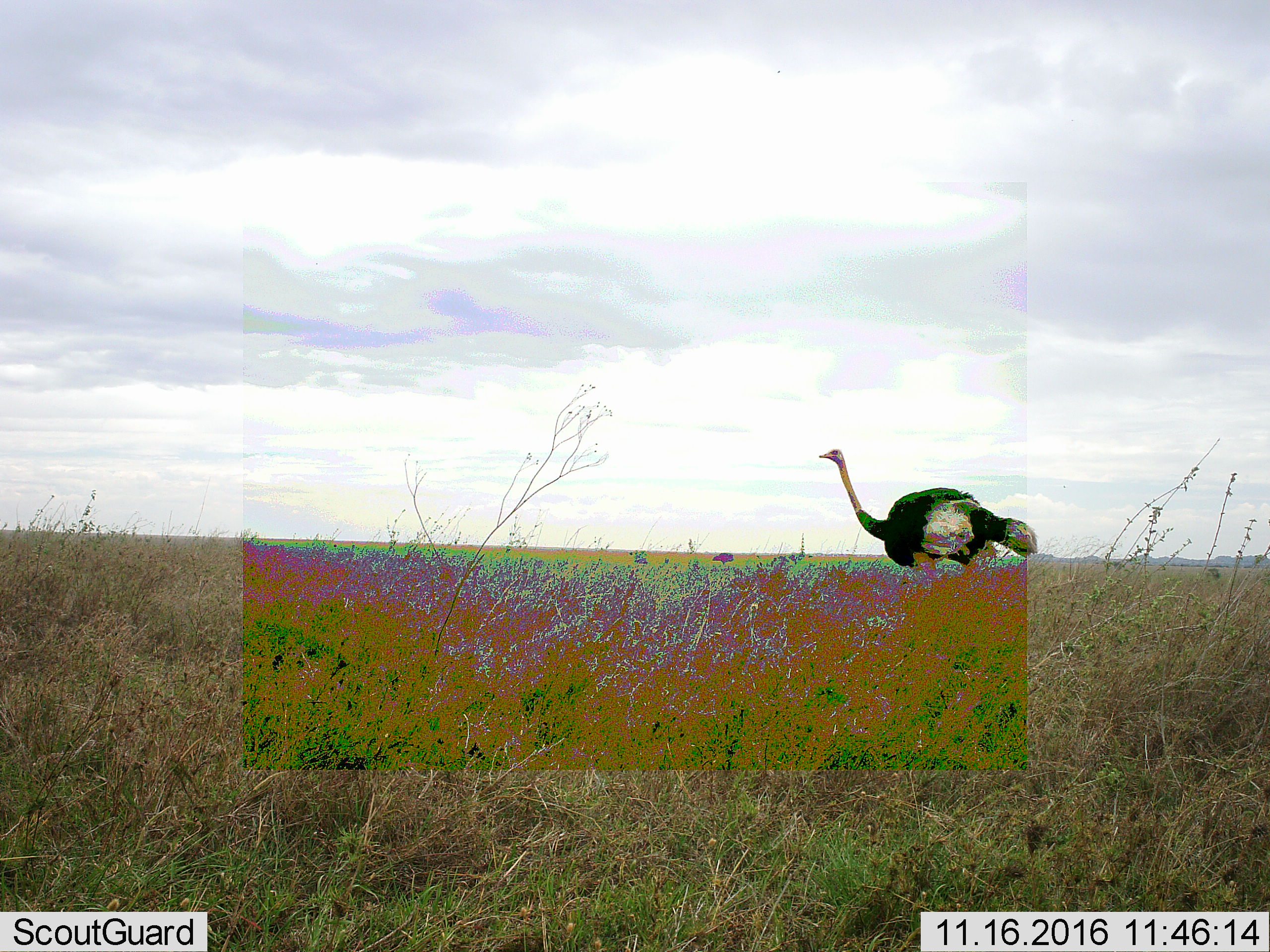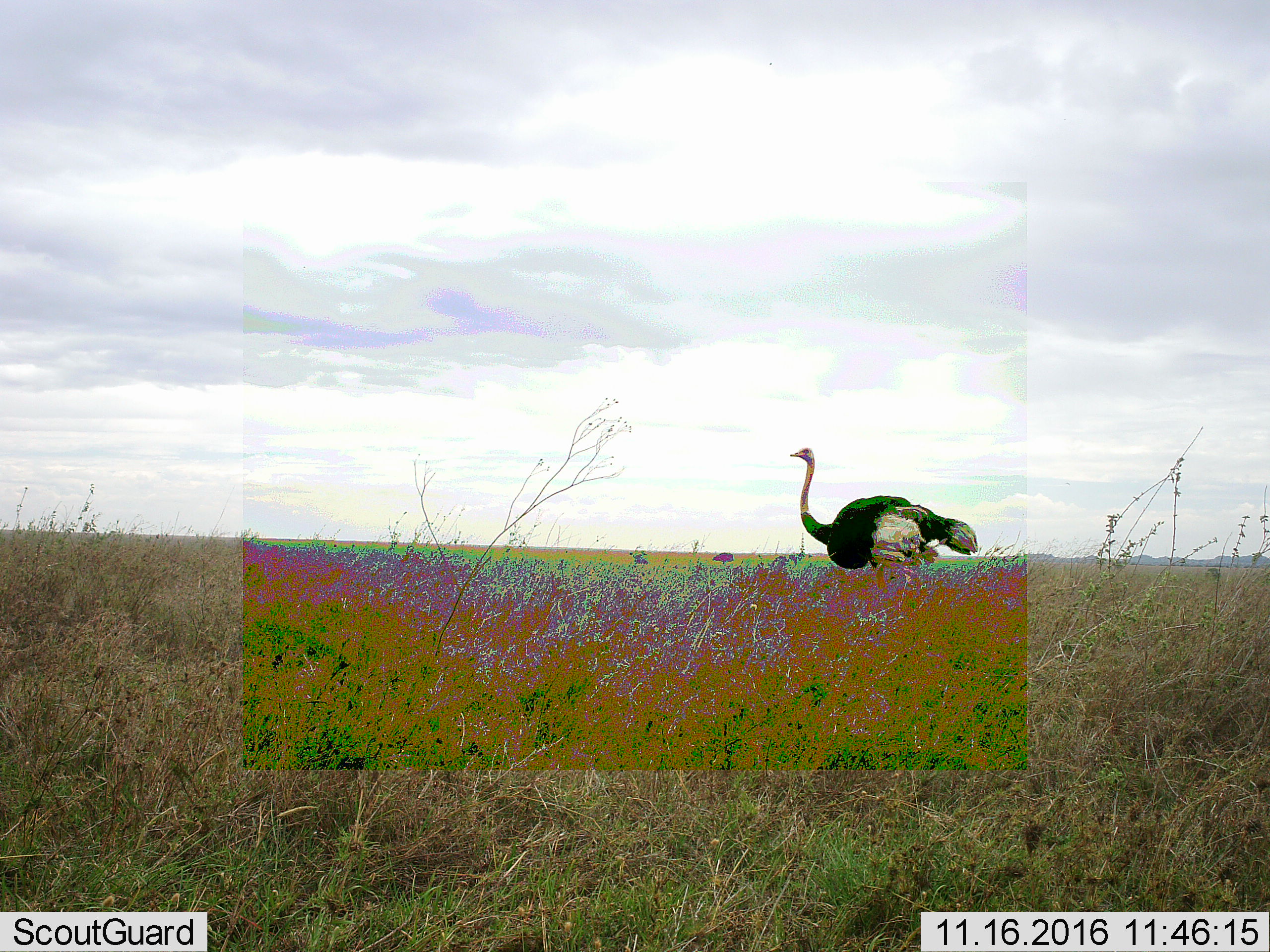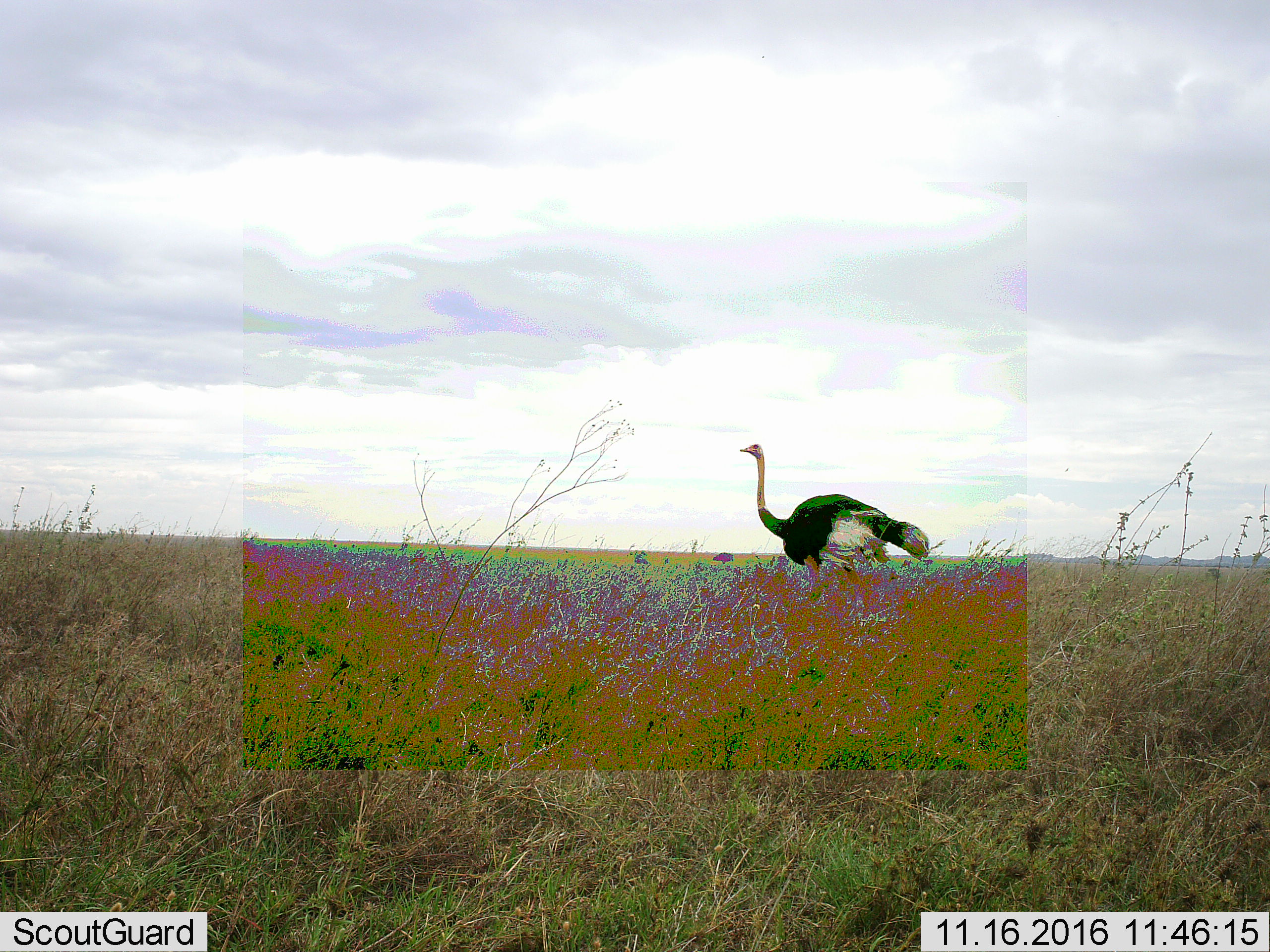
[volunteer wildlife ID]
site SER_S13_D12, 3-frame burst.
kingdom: Animalia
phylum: Chordata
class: Aves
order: Struthioniformes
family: Struthionidae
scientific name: Struthionidae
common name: ostrich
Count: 1.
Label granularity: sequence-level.